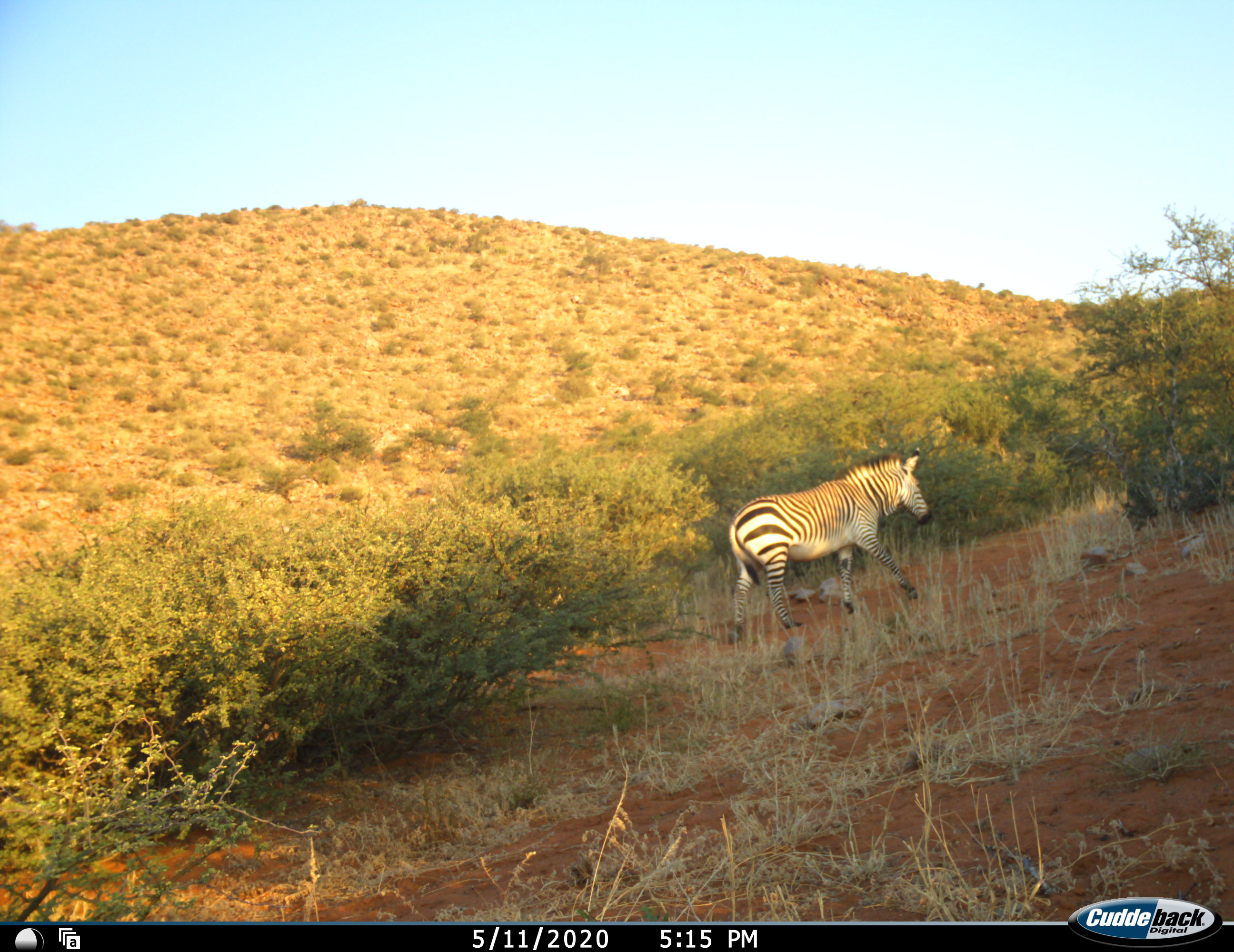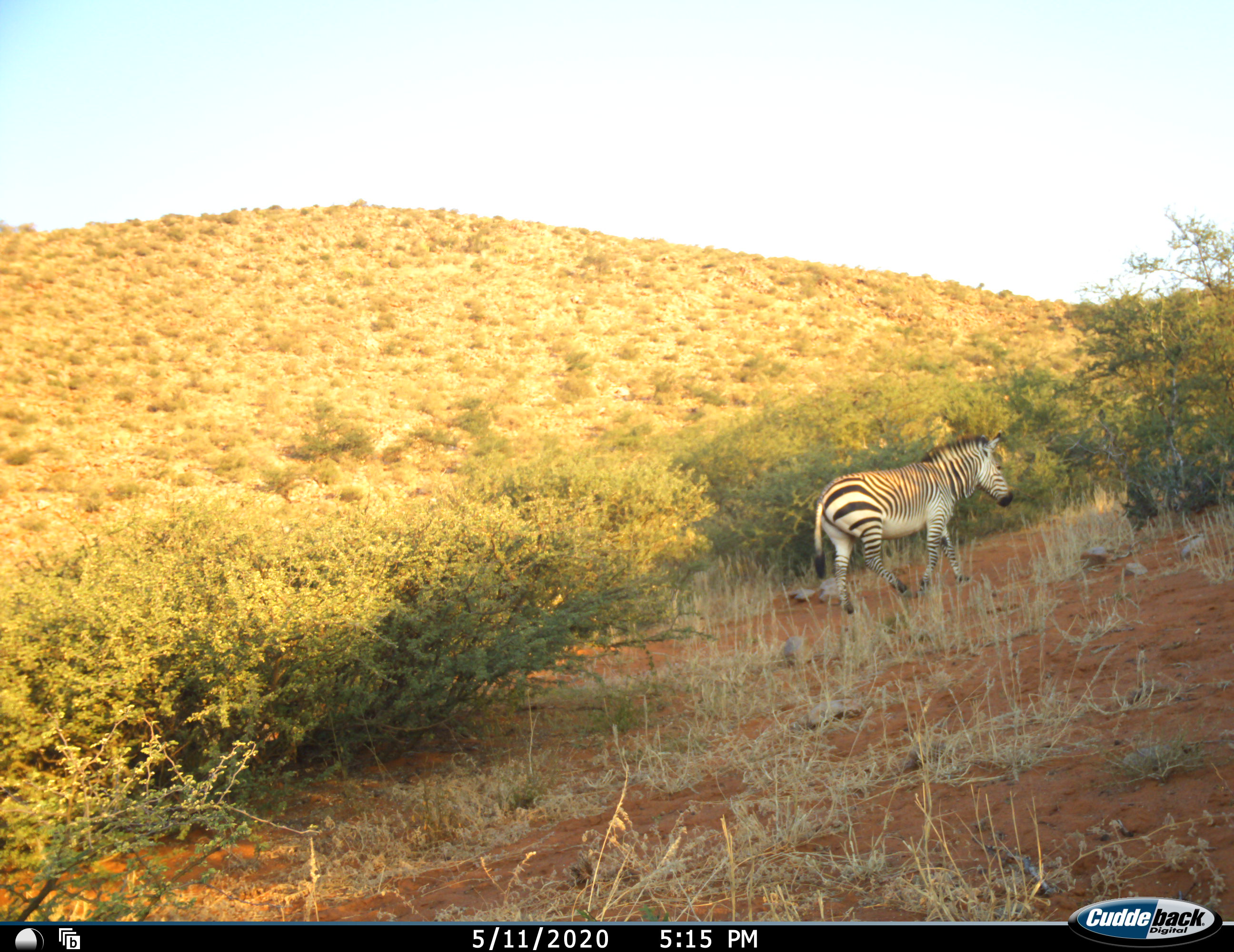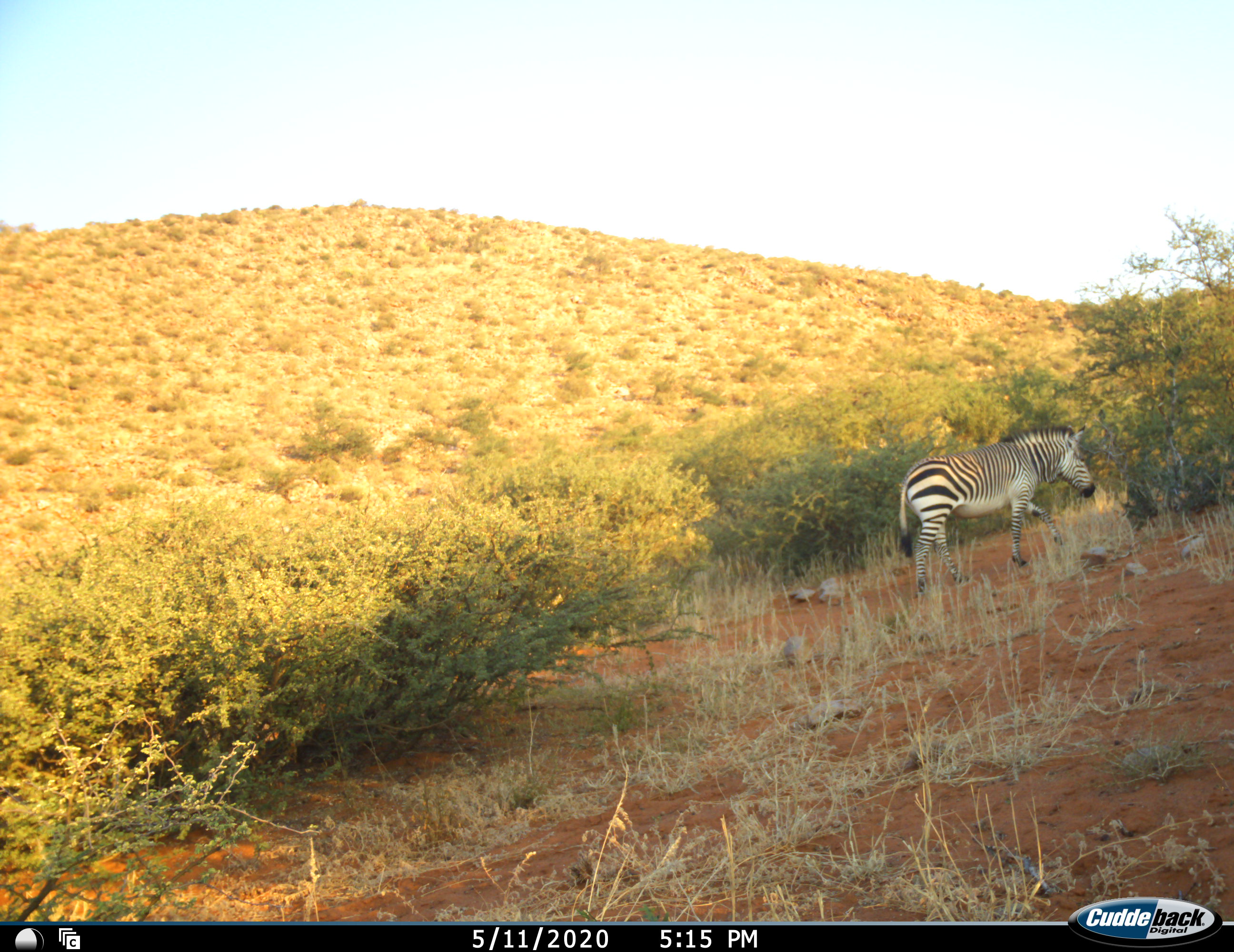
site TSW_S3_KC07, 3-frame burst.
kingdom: Animalia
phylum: Chordata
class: Mammalia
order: Perissodactyla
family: Equidae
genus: Equus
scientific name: Equus zebra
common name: mountain zebra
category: zebramountain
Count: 1.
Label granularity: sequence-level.